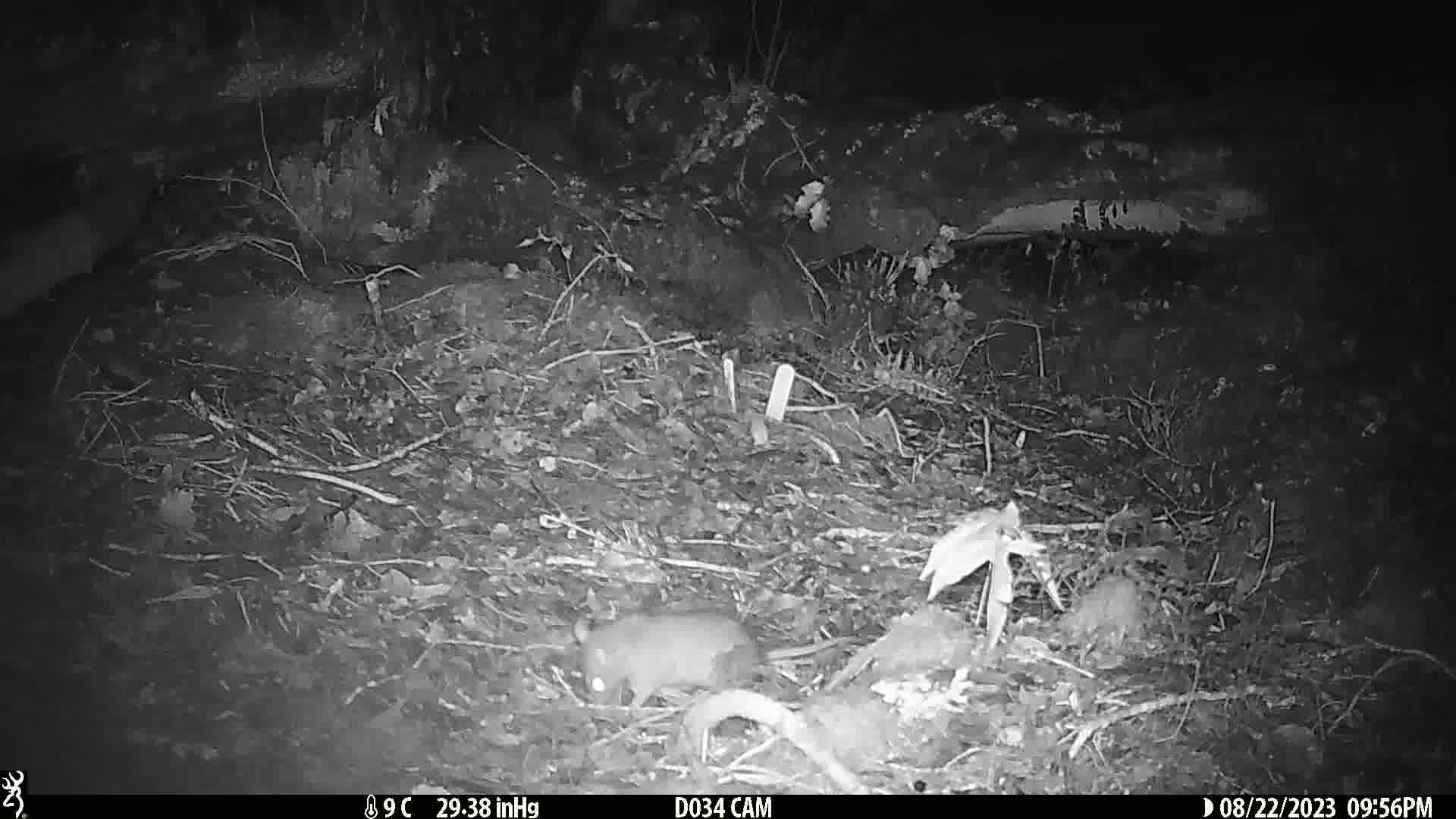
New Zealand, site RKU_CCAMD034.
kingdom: Animalia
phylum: Chordata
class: Mammalia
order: Rodentia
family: Muridae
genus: Rattus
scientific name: Rattus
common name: rat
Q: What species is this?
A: Rat (Rattus).